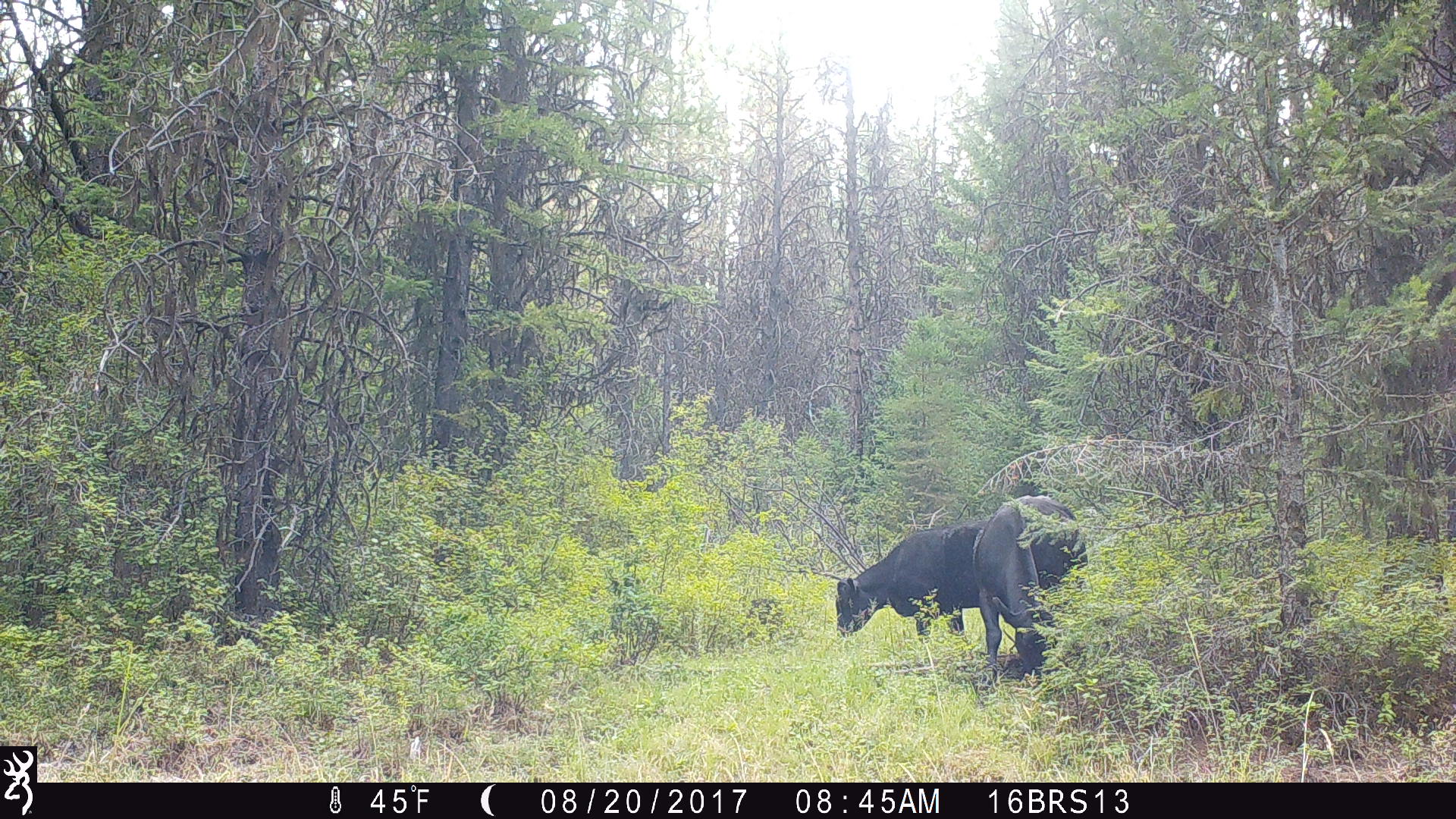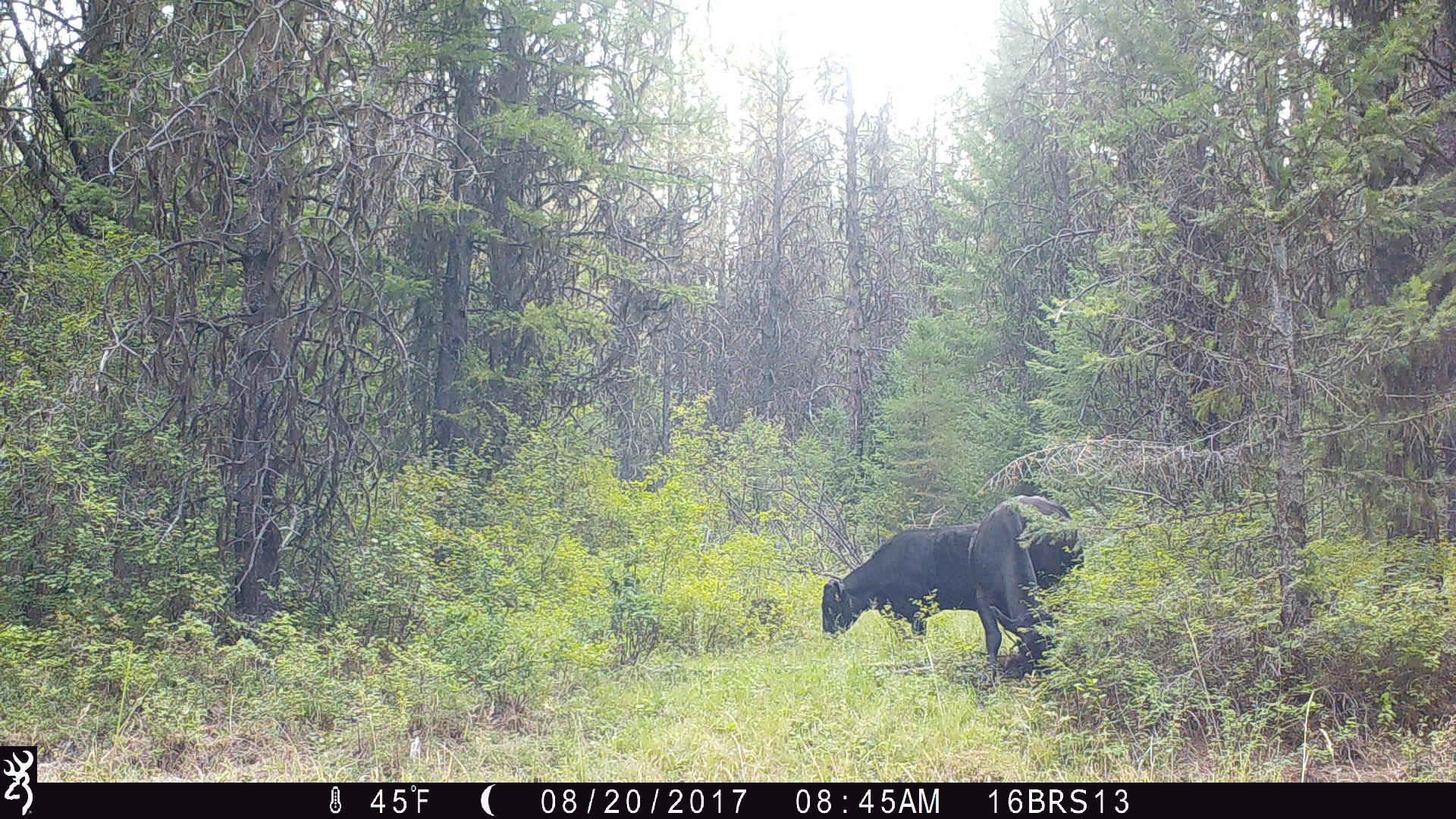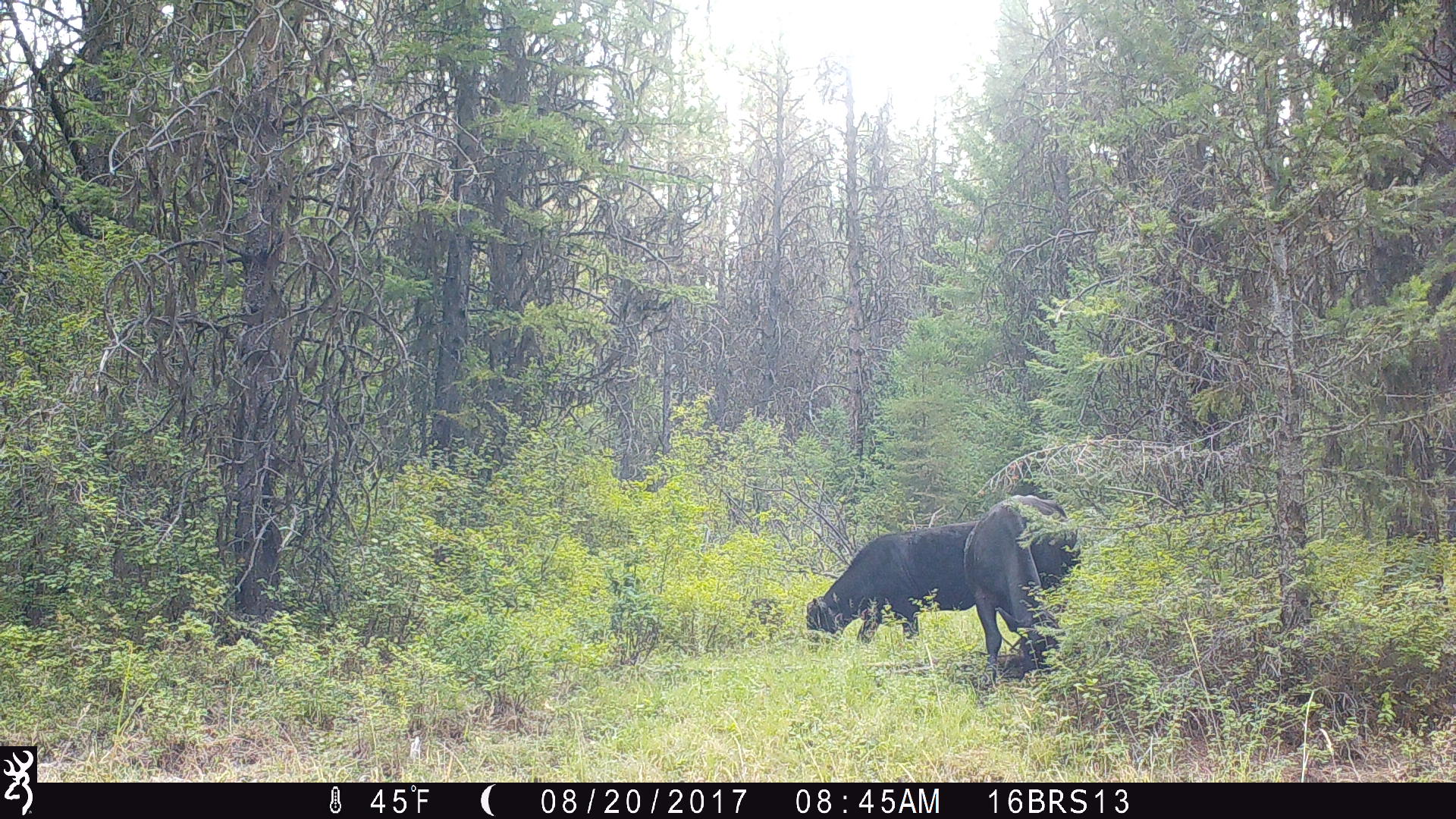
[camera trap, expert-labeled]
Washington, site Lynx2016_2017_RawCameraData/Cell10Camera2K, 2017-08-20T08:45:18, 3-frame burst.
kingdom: Animalia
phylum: Chordata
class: Mammalia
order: Artiodactyla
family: Bovidae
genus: Bos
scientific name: Bos taurus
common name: domestic cattle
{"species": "domestic cattle (Bos taurus)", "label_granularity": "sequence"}